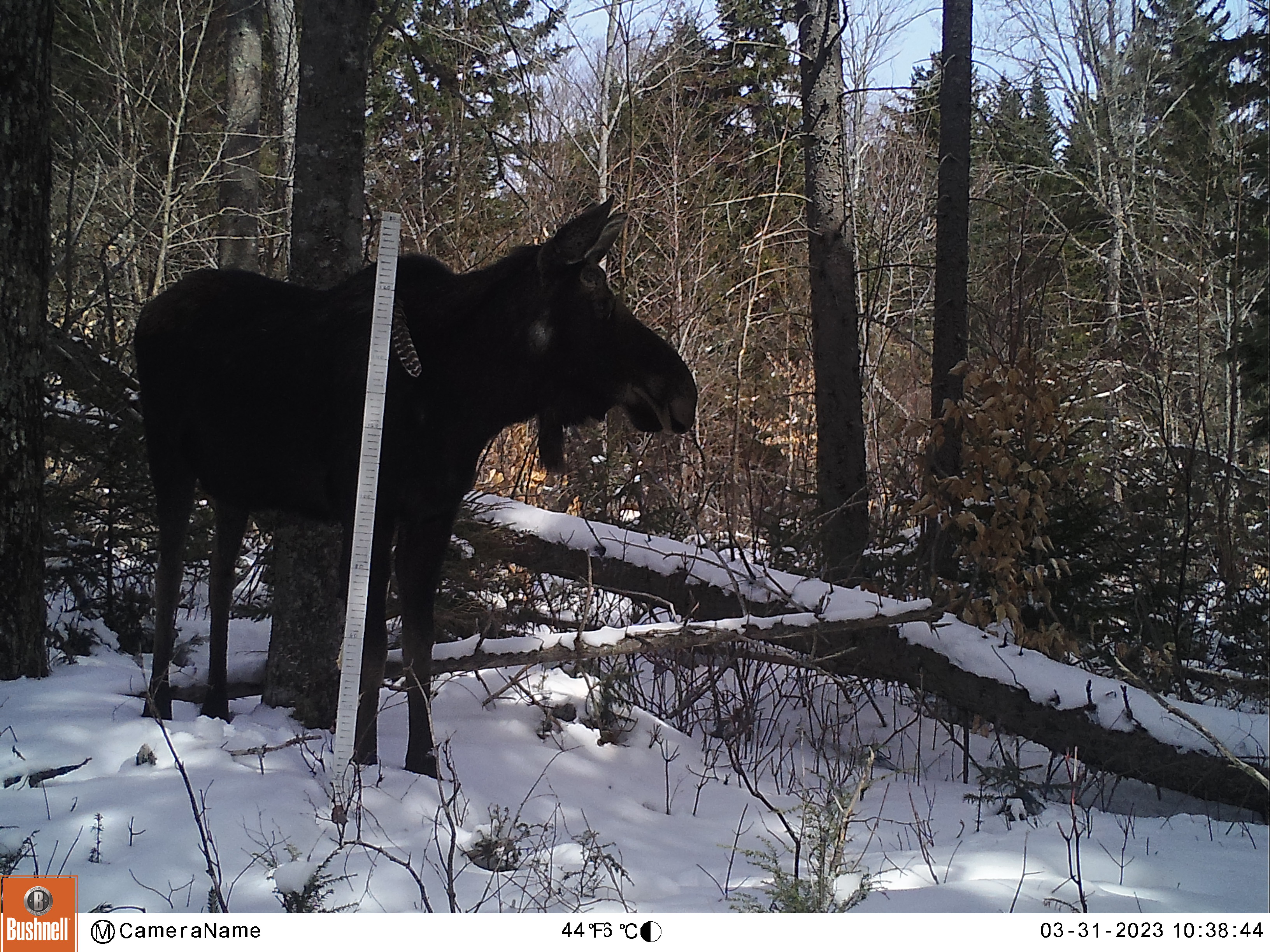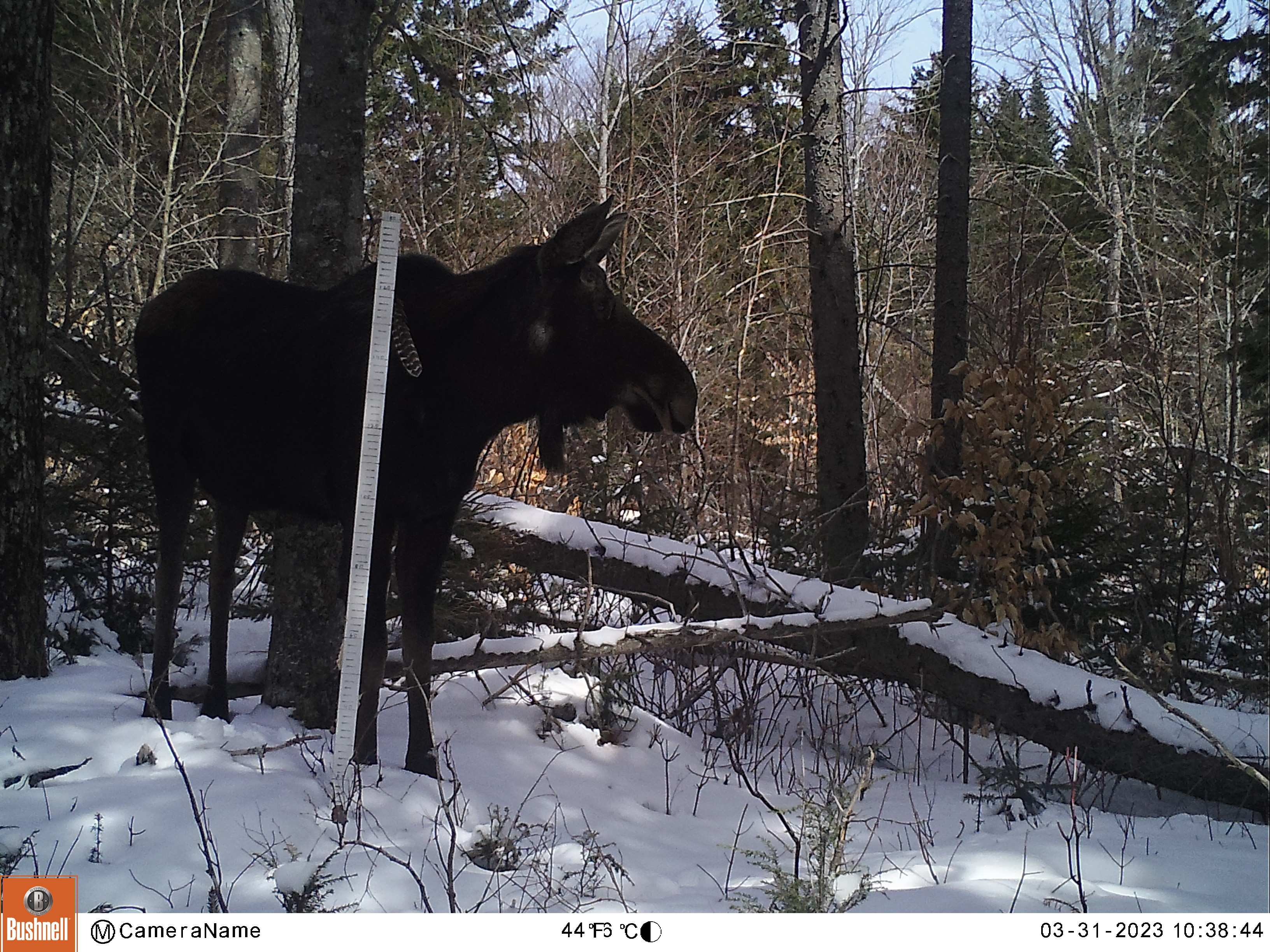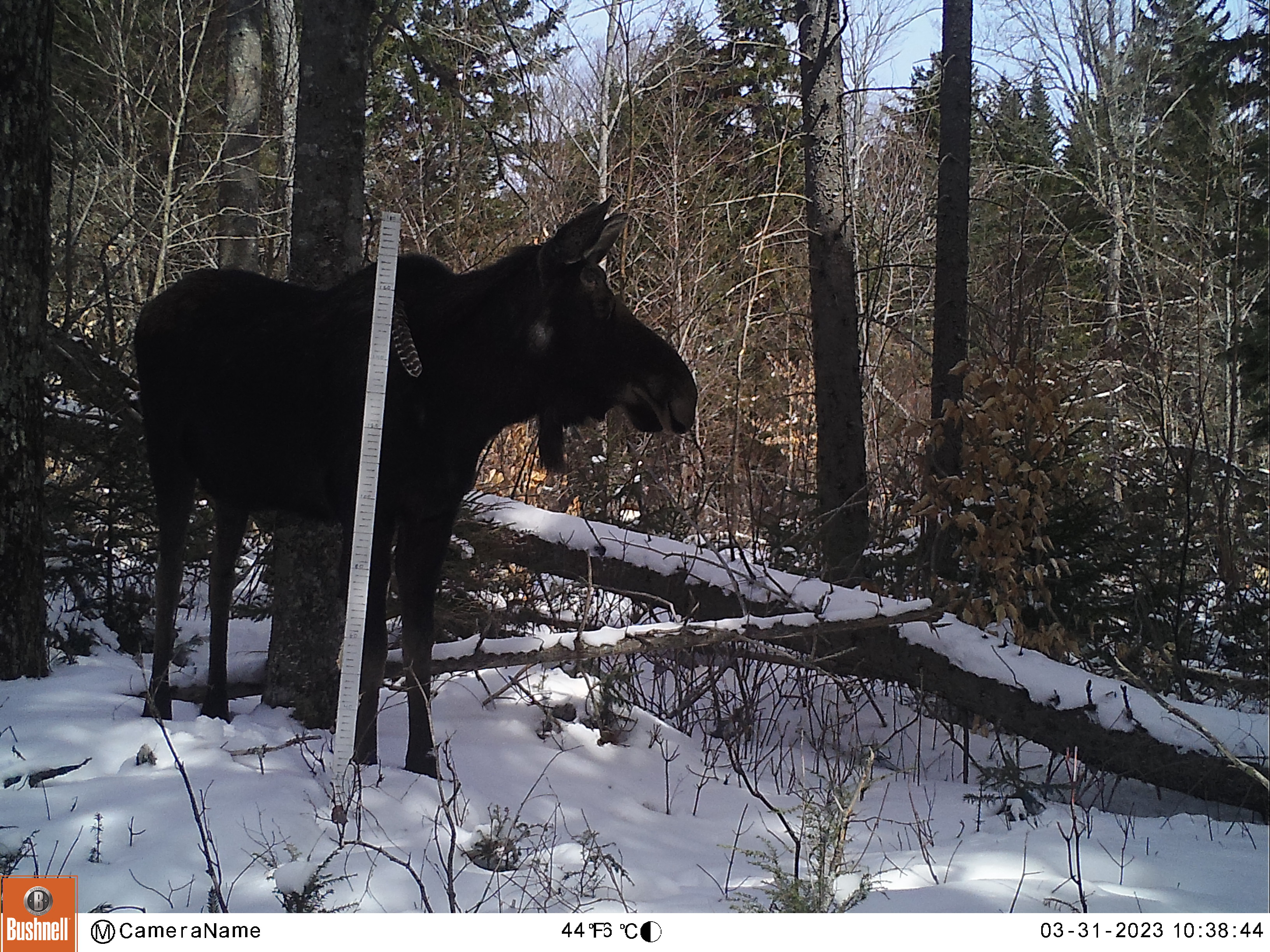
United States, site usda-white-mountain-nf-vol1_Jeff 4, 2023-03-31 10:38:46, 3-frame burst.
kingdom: Animalia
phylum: Chordata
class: Mammalia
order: Artiodactyla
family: Cervidae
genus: Alces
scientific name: Alces alces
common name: moose